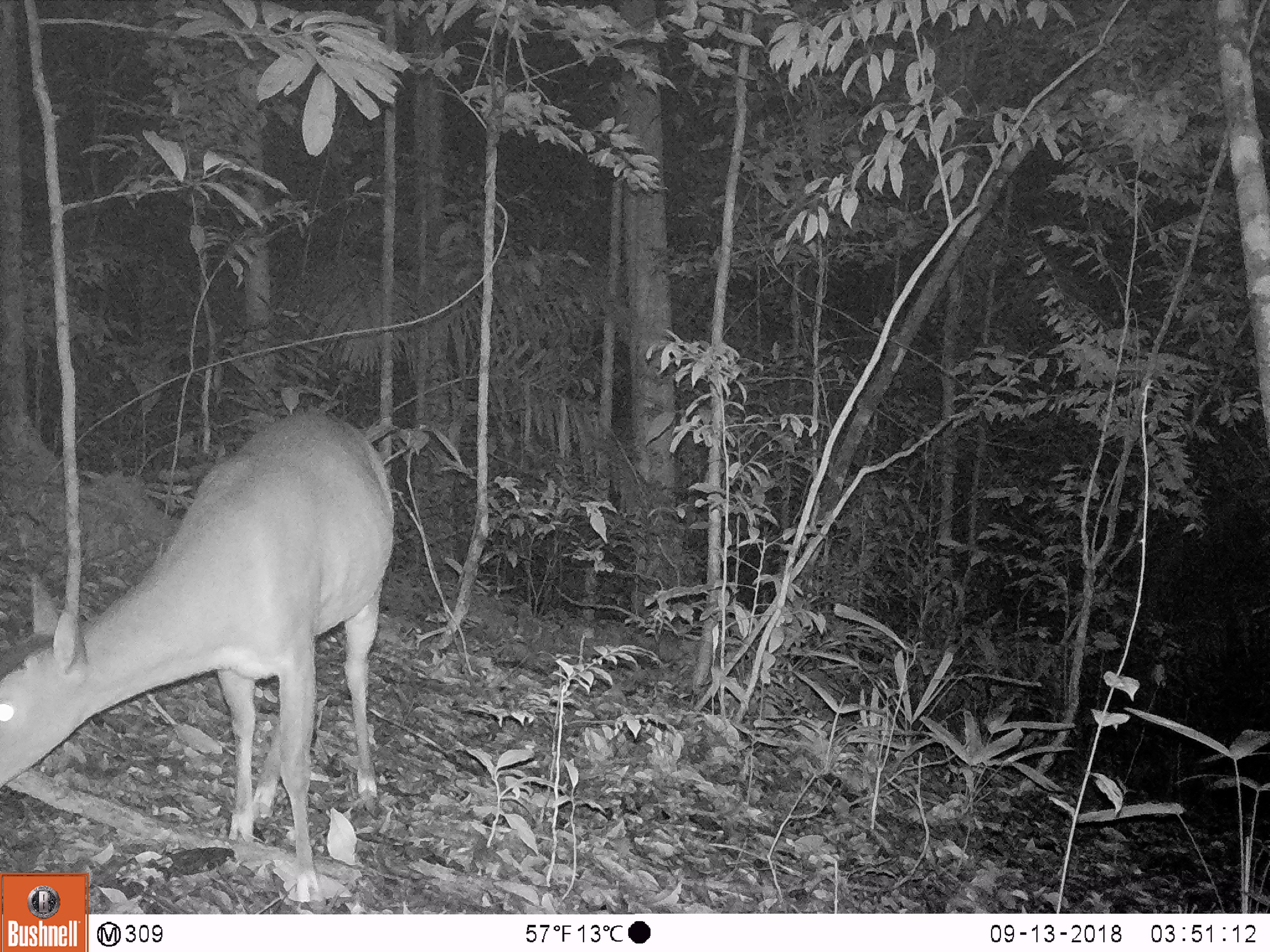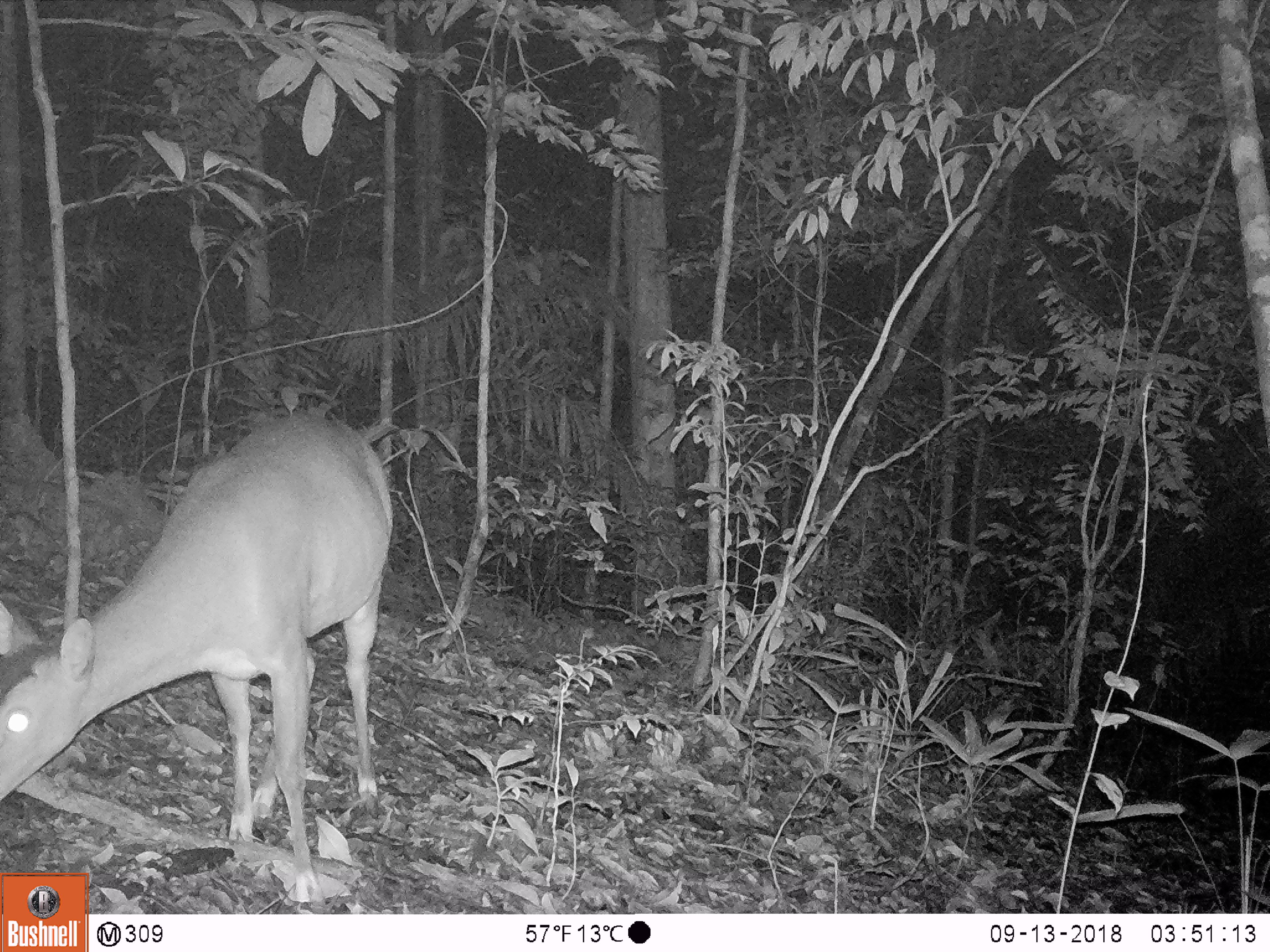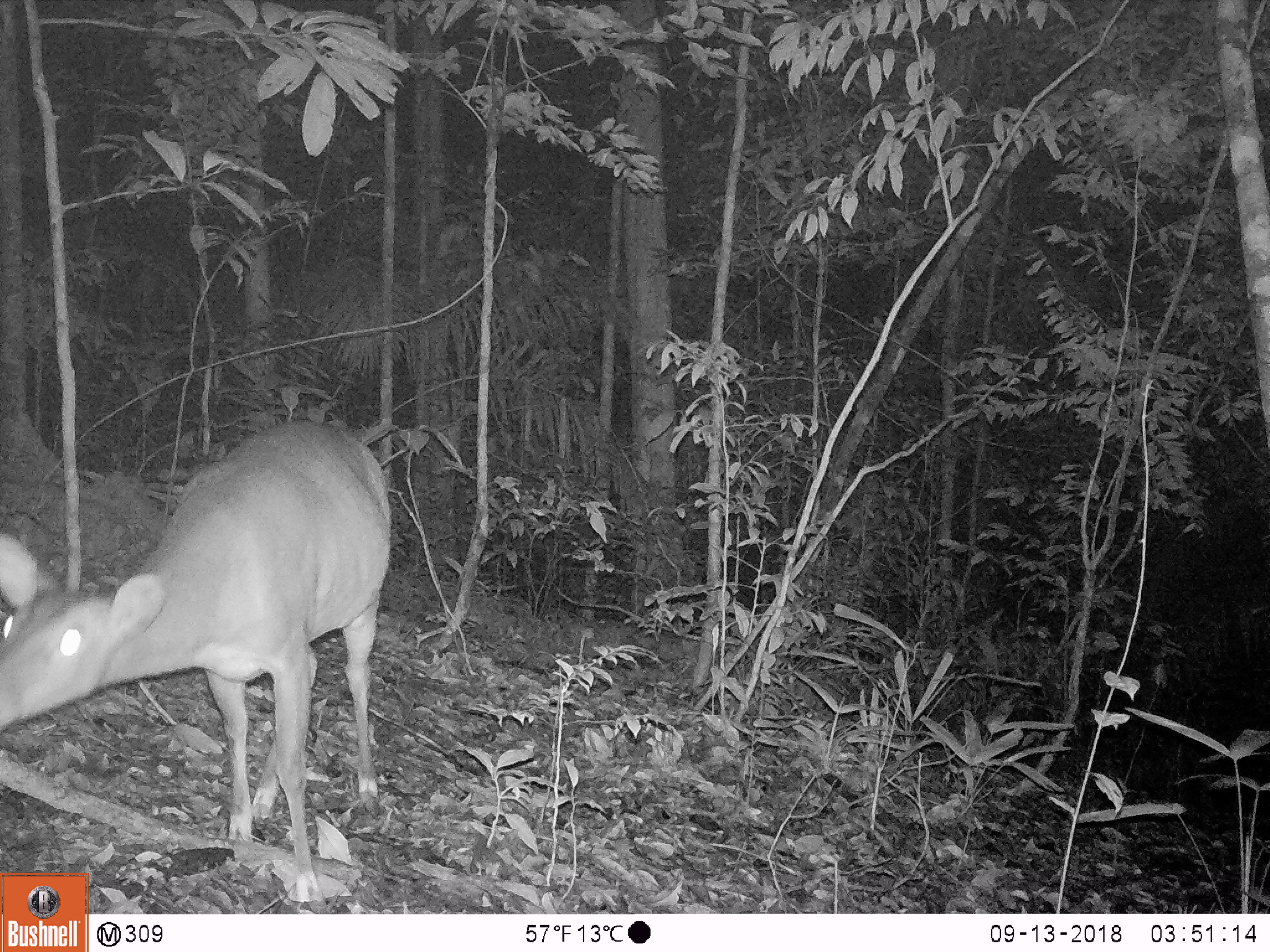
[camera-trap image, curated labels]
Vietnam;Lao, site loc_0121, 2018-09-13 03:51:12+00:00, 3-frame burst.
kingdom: Animalia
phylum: Chordata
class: Mammalia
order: Artiodactyla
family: Cervidae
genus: Muntiacus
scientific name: Muntiacus vuquangensis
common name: large-antlered muntjac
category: large antlered muntjac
Large antlered muntjac (large-antlered muntjac) (Muntiacus vuquangensis). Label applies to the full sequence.